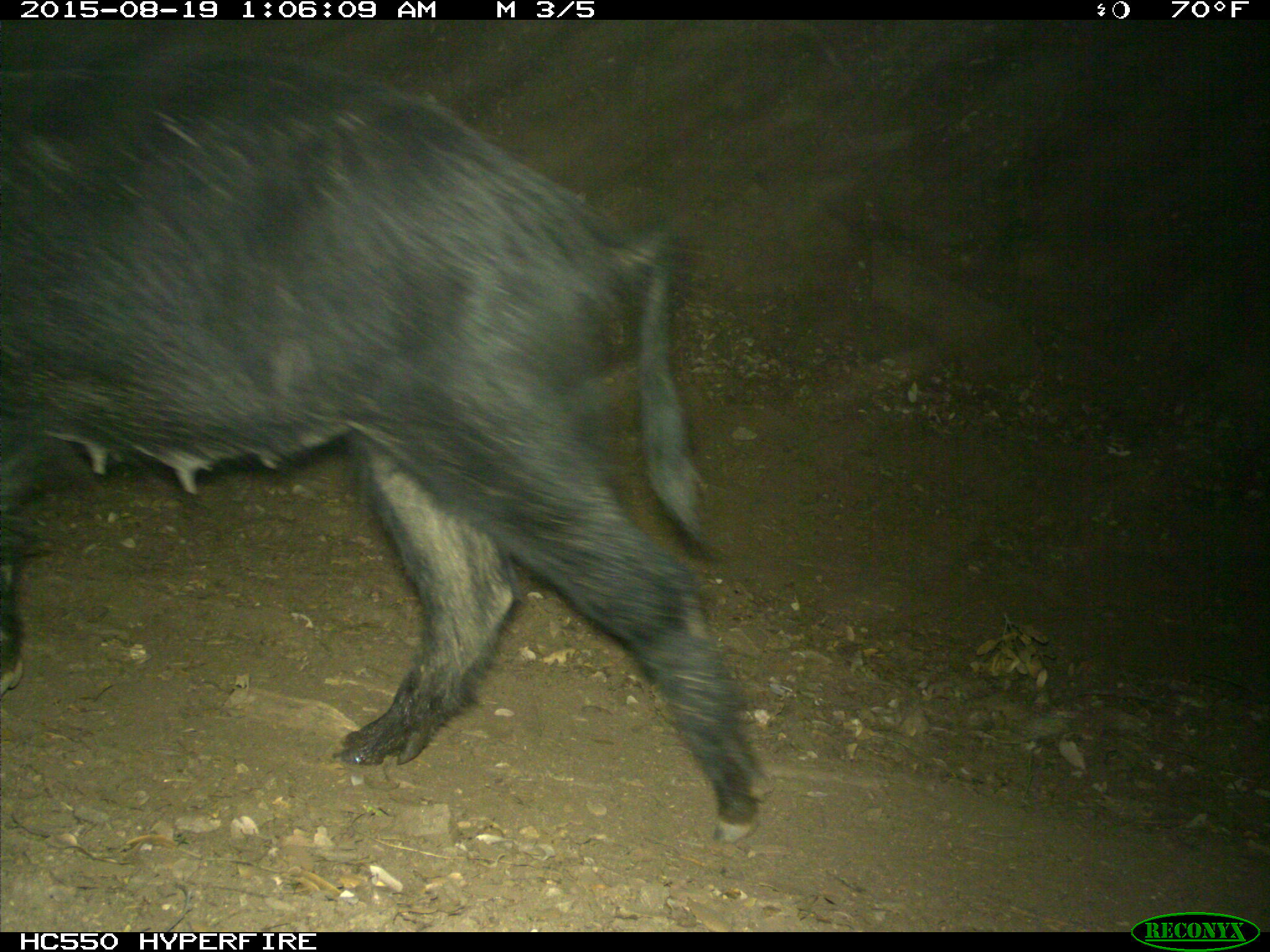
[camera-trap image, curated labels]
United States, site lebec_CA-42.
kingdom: Animalia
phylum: Chordata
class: Mammalia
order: Artiodactyla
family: Suidae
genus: Sus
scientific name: Sus scrofa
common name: wild boar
Sus scrofa (wild boar).